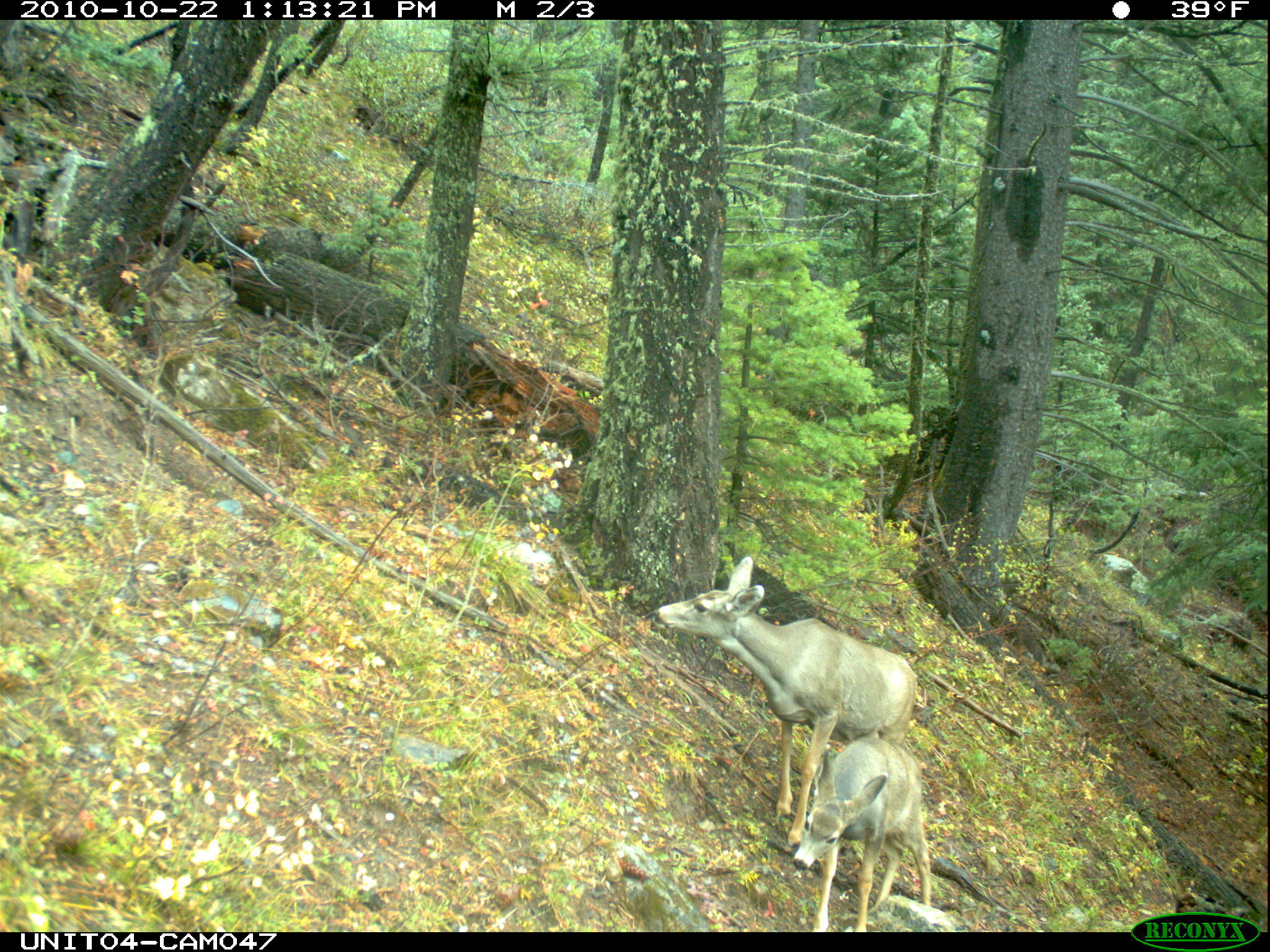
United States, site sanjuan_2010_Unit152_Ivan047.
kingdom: Animalia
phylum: Chordata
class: Mammalia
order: Artiodactyla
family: Cervidae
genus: Odocoileus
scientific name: Odocoileus hemionus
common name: mule deer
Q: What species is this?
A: Odocoileus hemionus (mule deer).